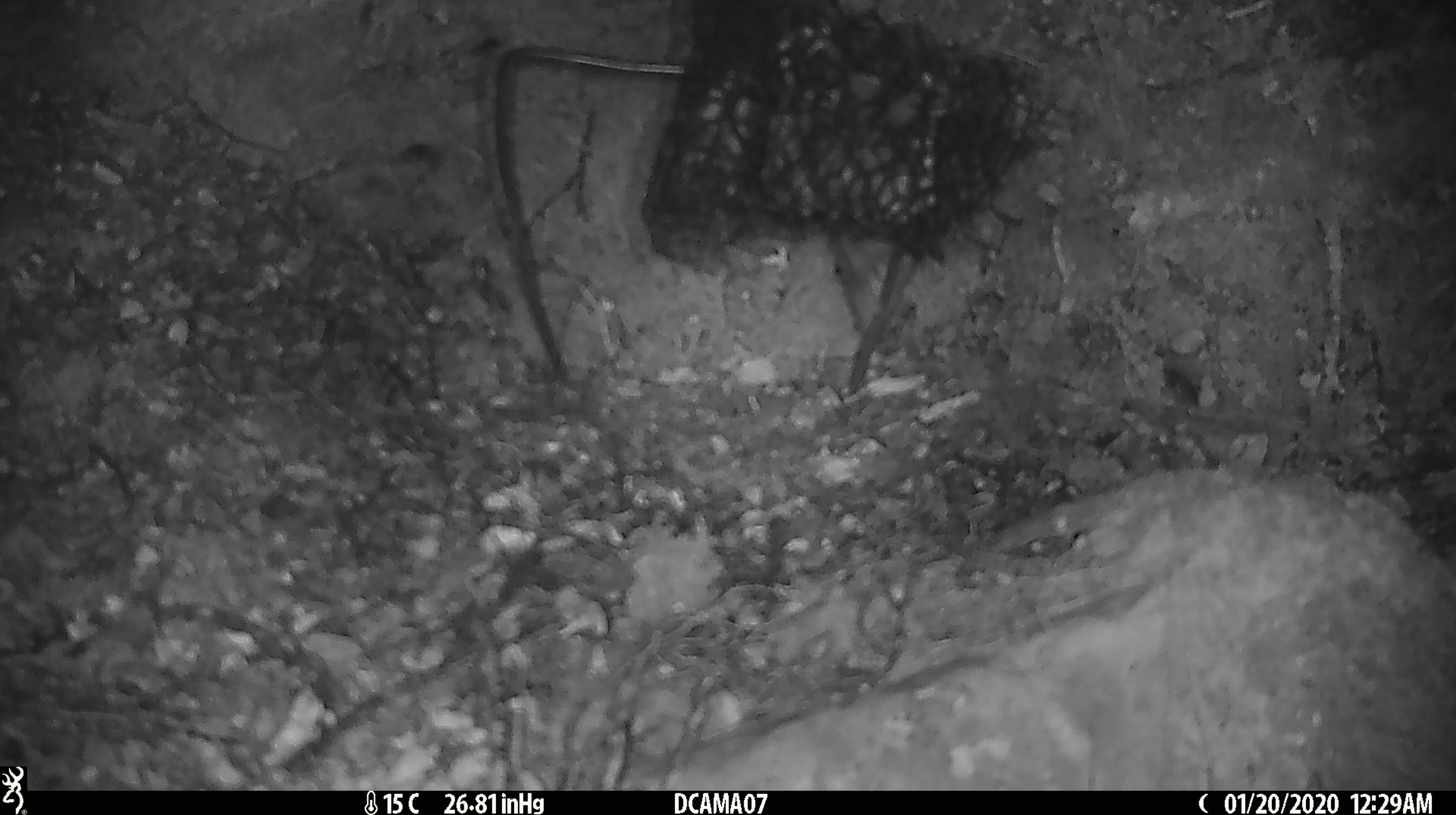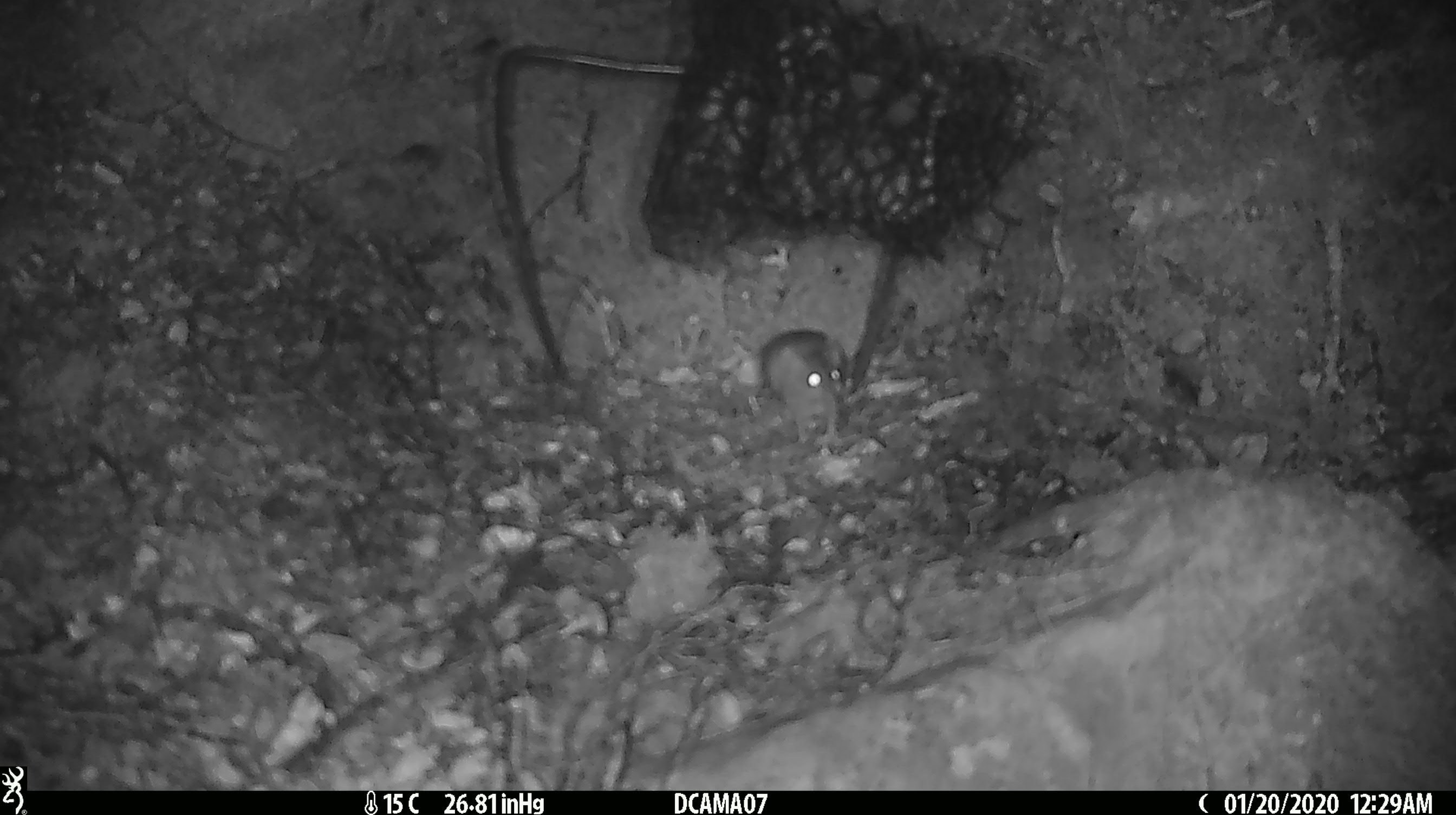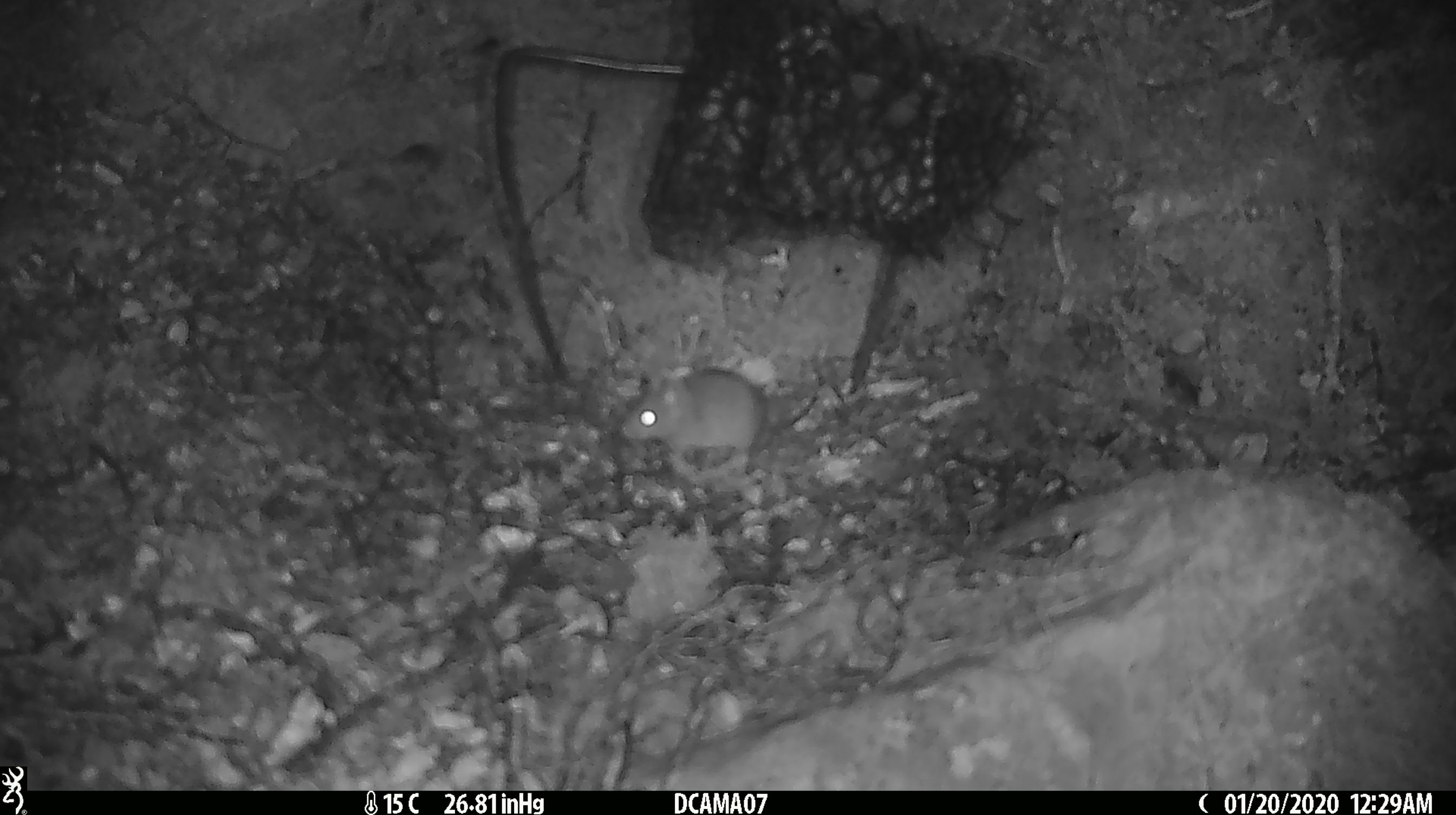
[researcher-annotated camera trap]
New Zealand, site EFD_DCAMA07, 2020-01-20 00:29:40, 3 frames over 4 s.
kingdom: Animalia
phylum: Chordata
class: Mammalia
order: Rodentia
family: Muridae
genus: Mus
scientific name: Mus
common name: mouse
Mouse (Mus).